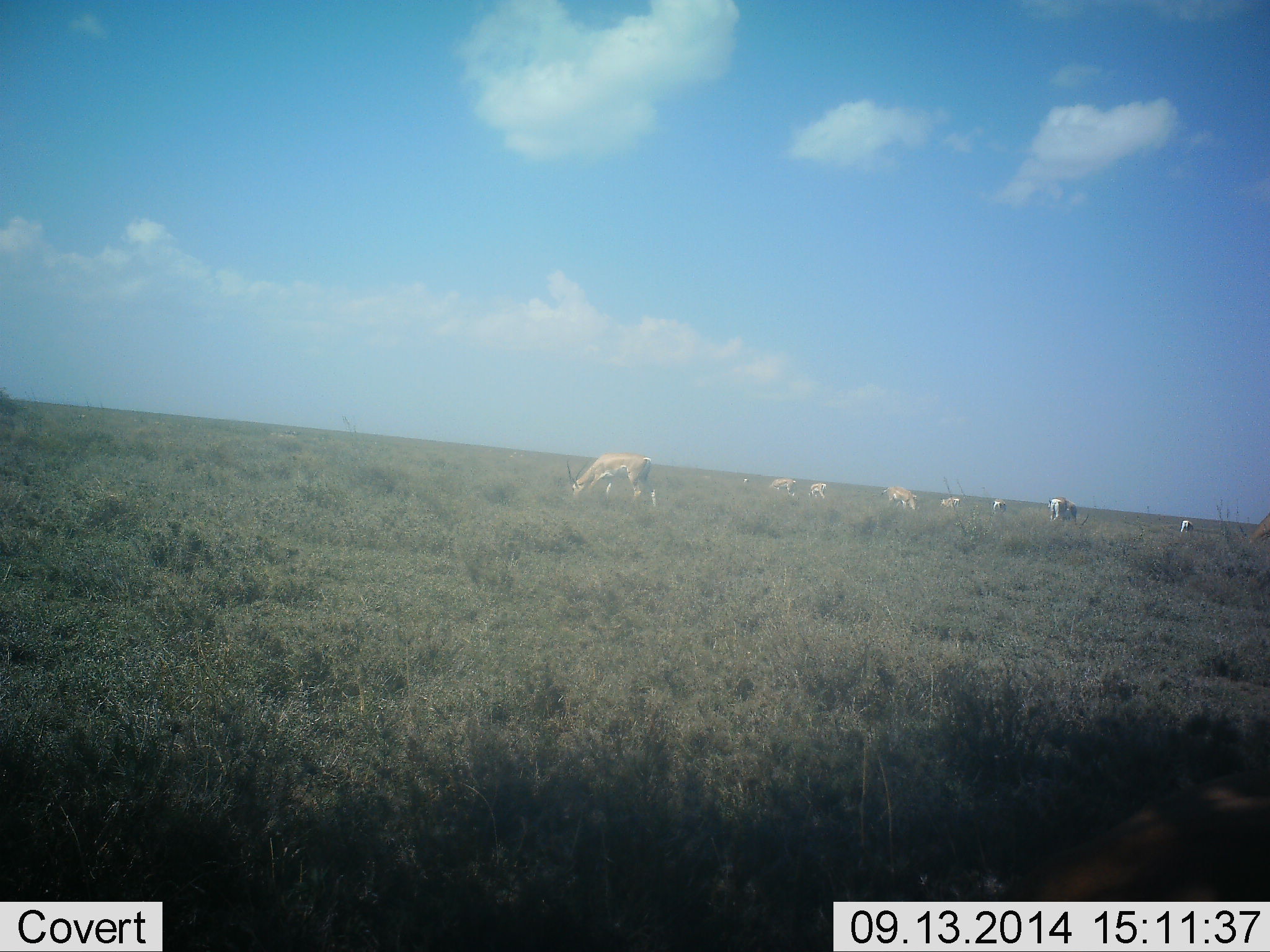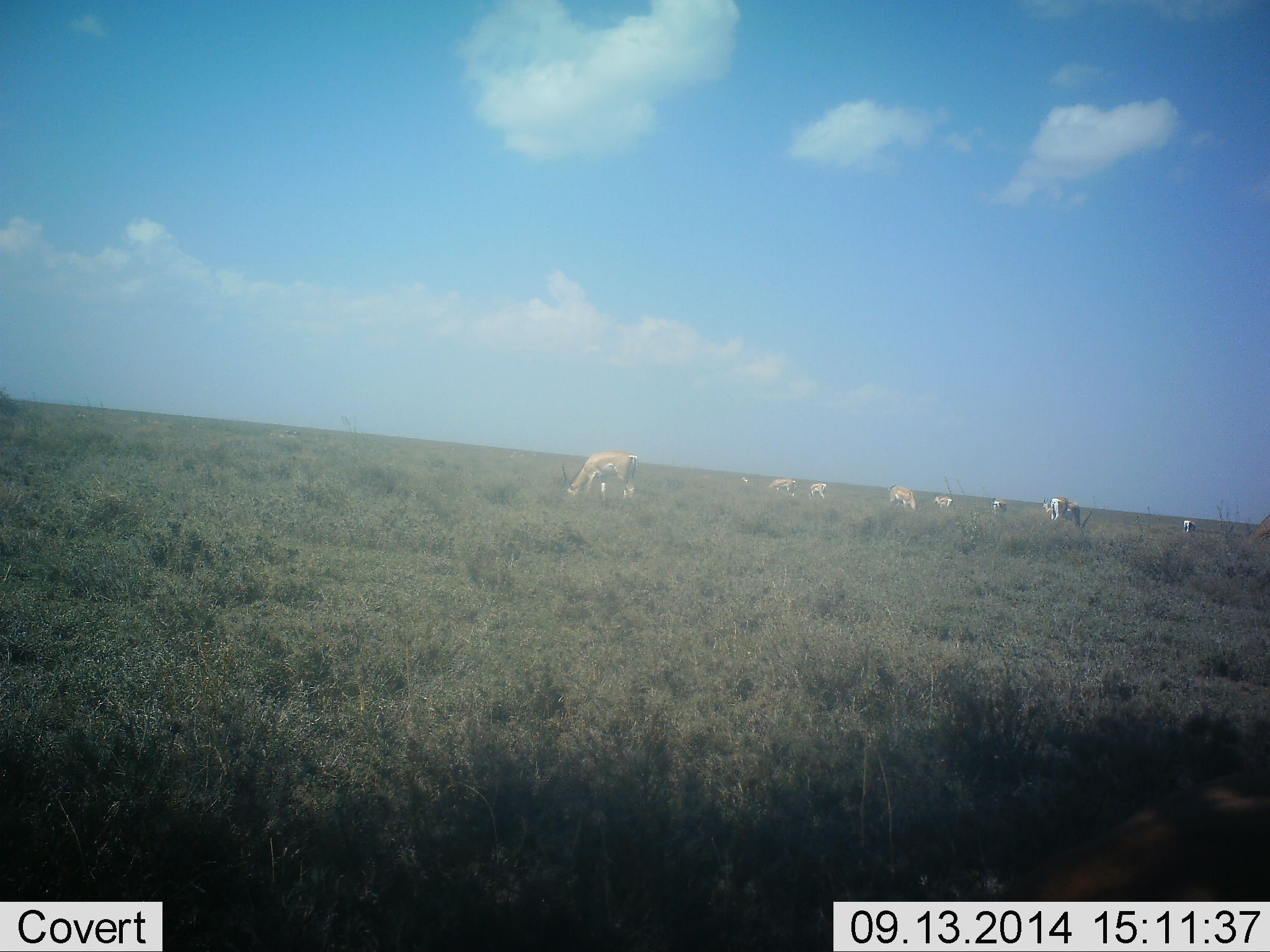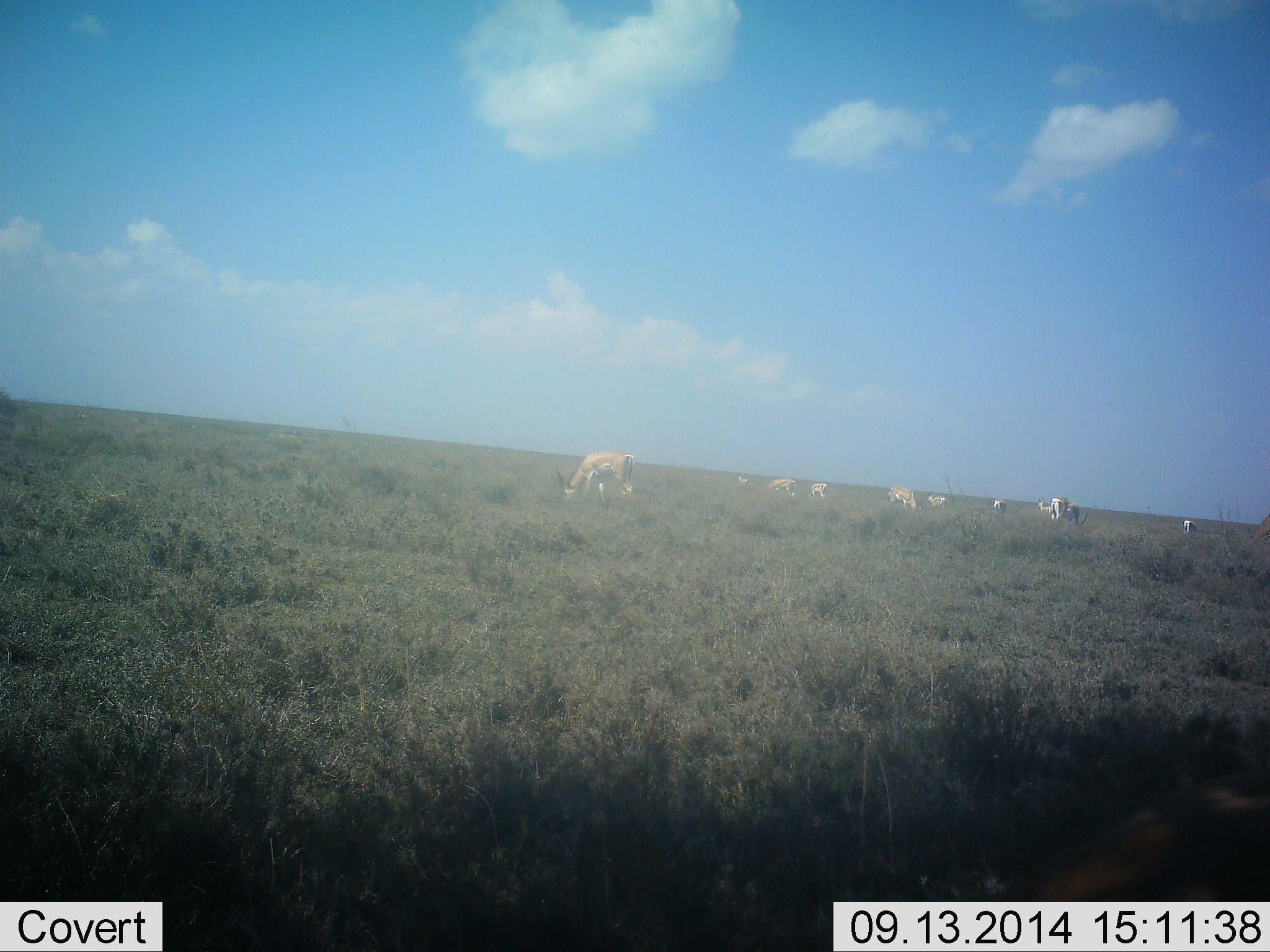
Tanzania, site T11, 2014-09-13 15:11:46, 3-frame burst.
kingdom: Animalia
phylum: Chordata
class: Mammalia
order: Artiodactyla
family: Bovidae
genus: Nanger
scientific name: Nanger granti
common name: grant's gazelle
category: gazellegrants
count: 9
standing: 40%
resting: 0%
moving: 50%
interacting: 0%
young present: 0%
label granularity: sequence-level